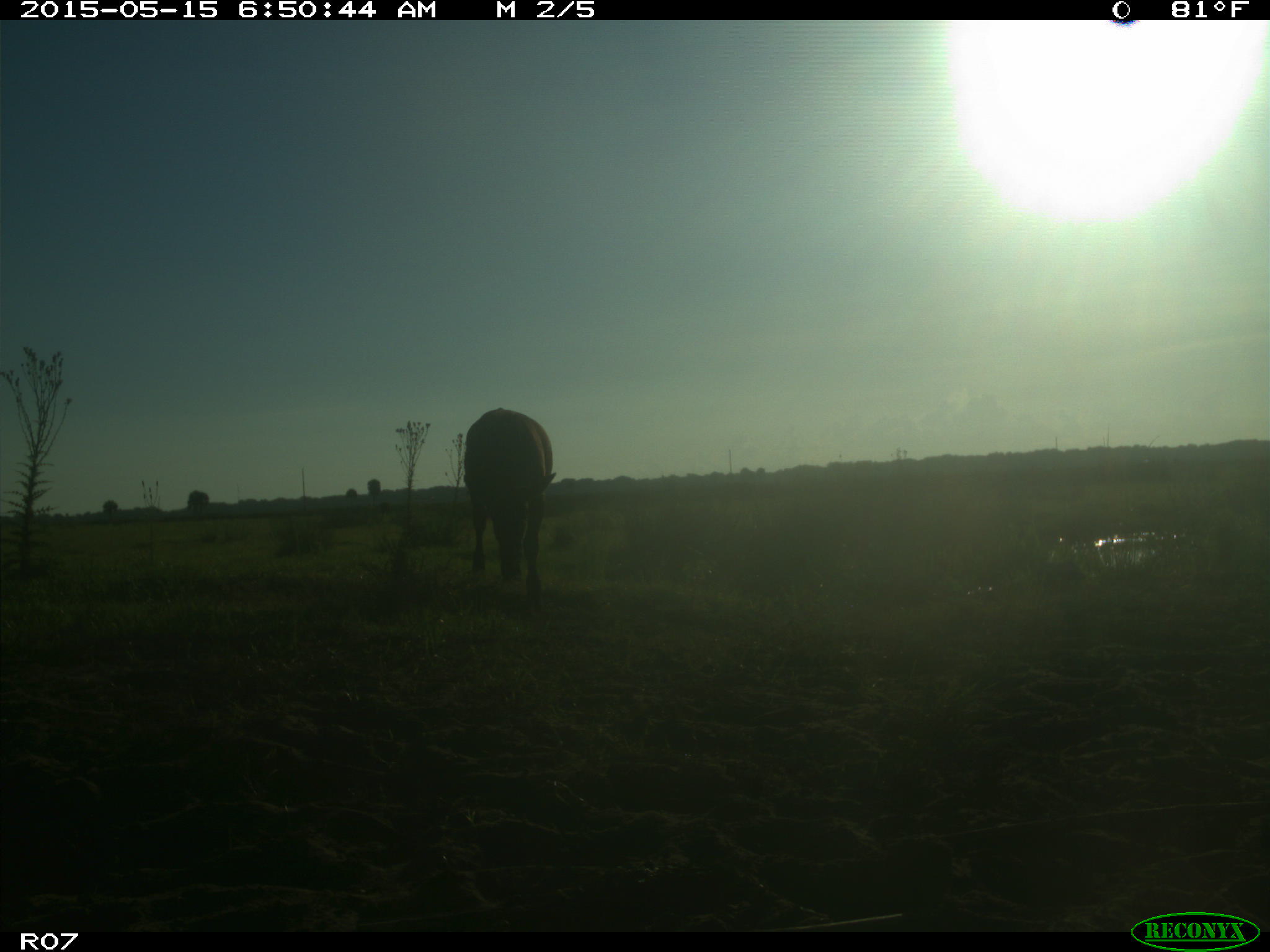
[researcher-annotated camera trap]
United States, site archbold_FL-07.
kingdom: Animalia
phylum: Chordata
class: Mammalia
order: Artiodactyla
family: Bovidae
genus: Bos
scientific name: Bos taurus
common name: domestic cow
Bos taurus (domestic cow).